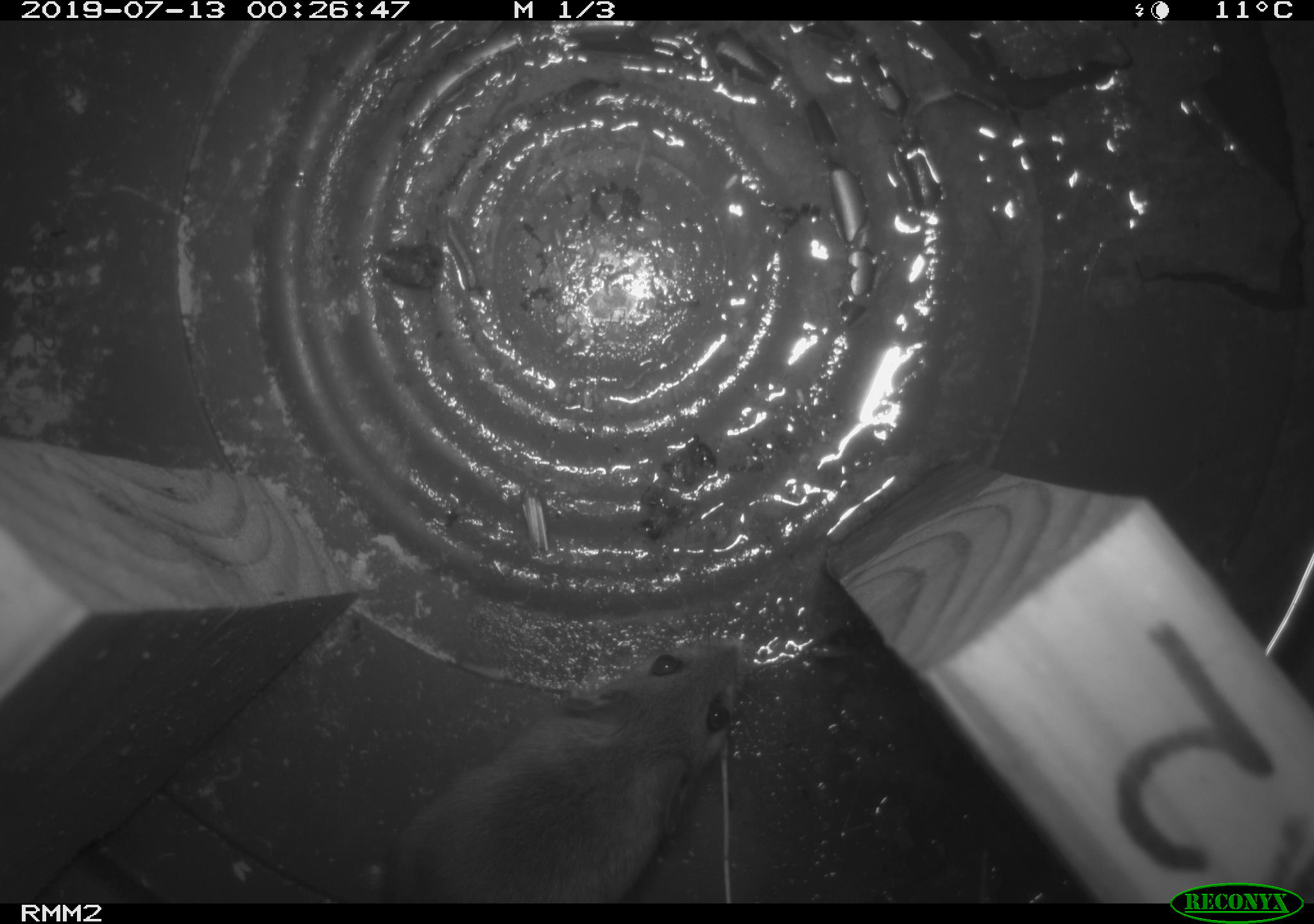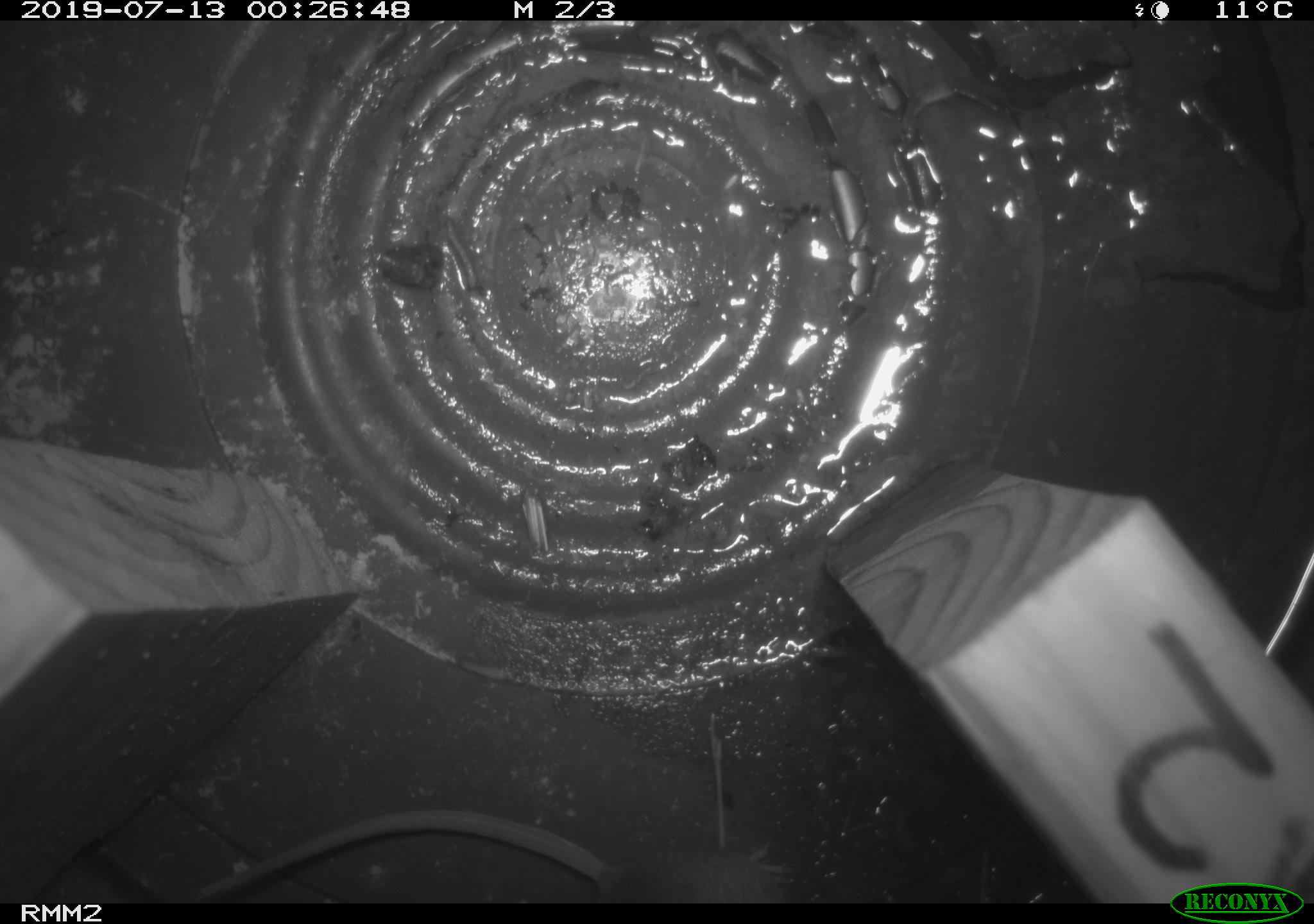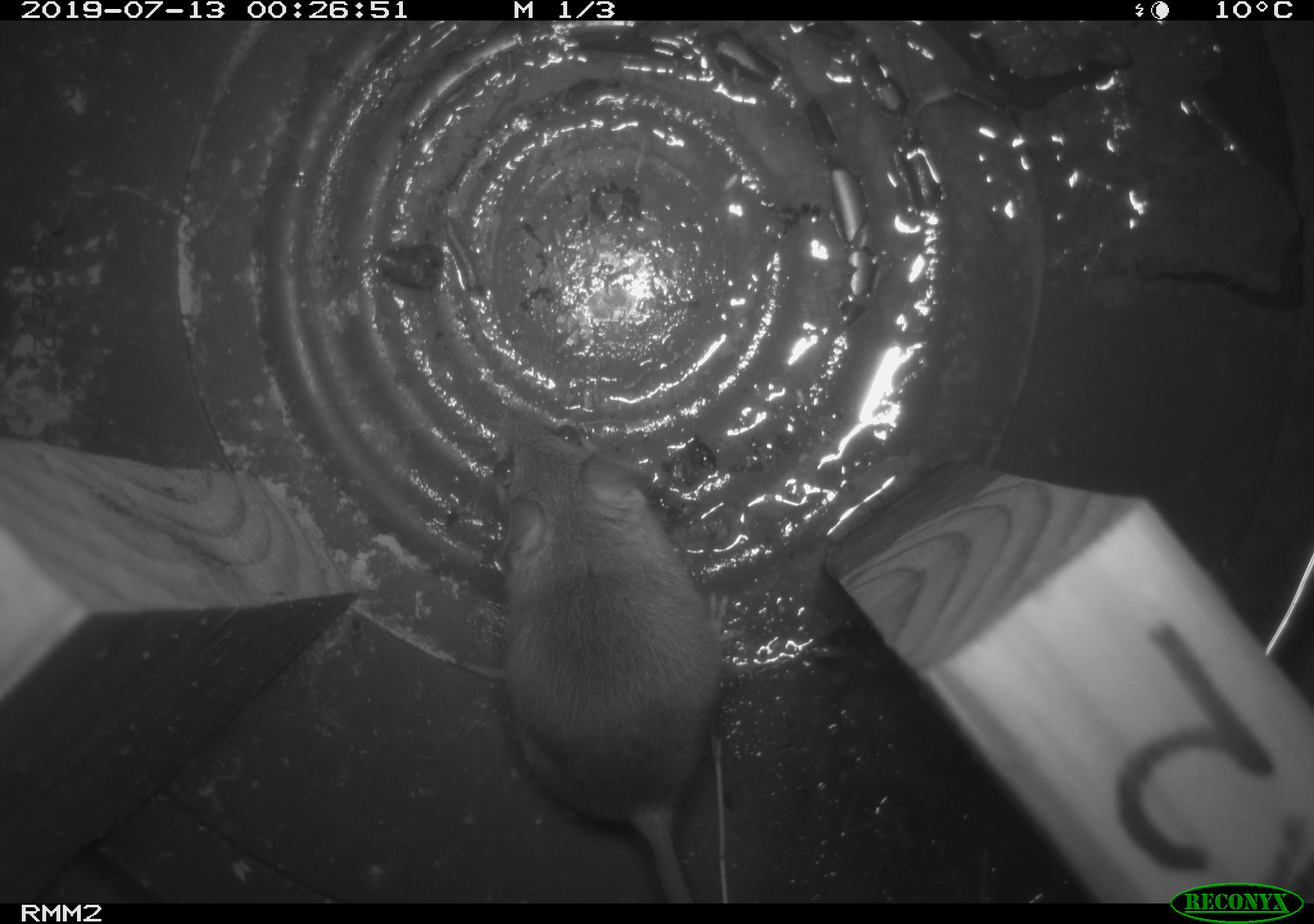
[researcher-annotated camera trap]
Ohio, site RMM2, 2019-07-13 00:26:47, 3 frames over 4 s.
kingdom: Animalia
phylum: Chordata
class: Mammalia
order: Rodentia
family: Cricetidae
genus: Peromyscus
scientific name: Peromyscus leucopus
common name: white-footed mouse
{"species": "white-footed mouse (Peromyscus leucopus)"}